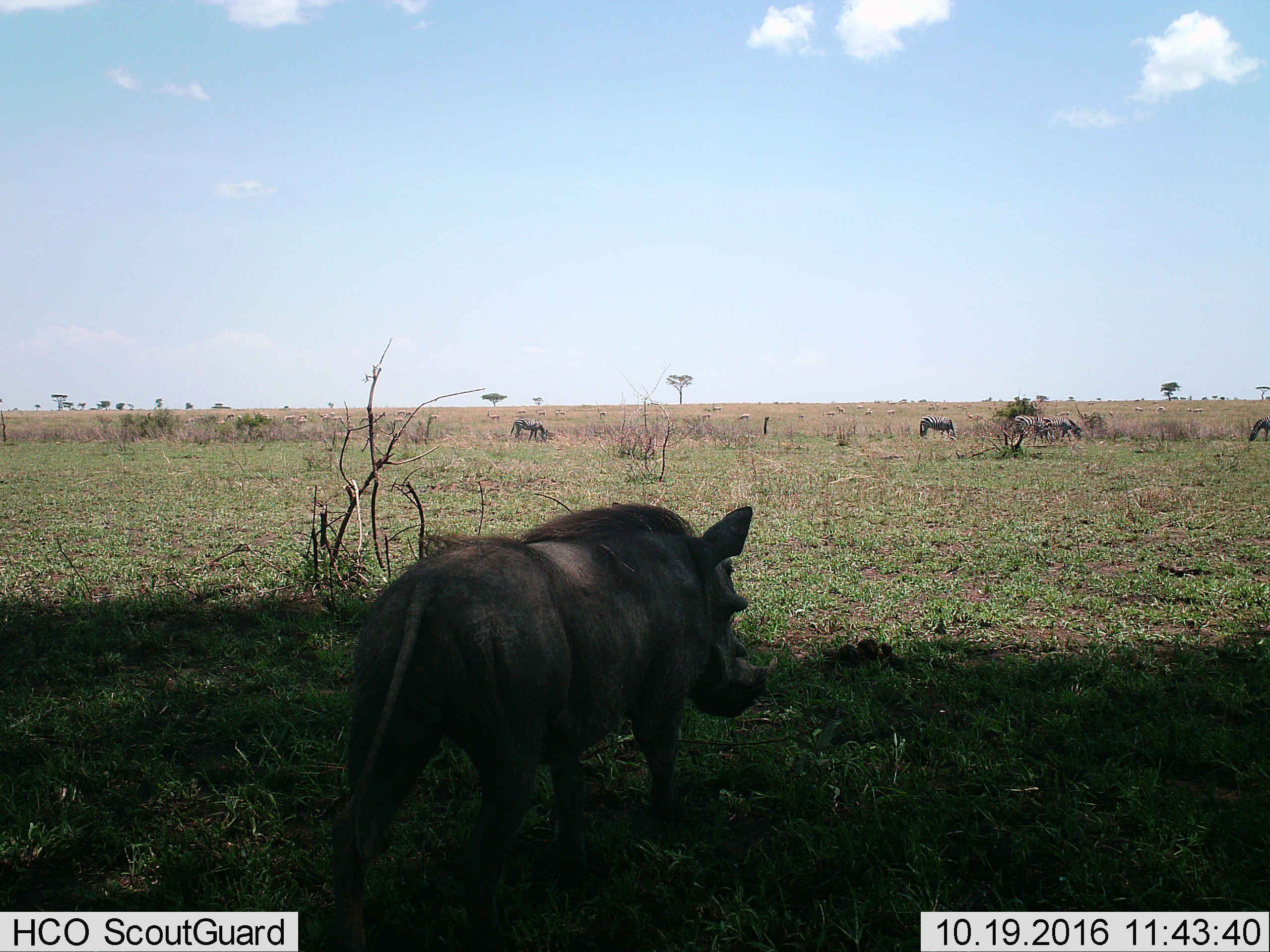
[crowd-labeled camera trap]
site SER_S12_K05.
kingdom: Animalia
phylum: Chordata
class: Mammalia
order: Artiodactyla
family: Suidae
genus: Phacochoerus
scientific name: Phacochoerus africanus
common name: warthog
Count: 1.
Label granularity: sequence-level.